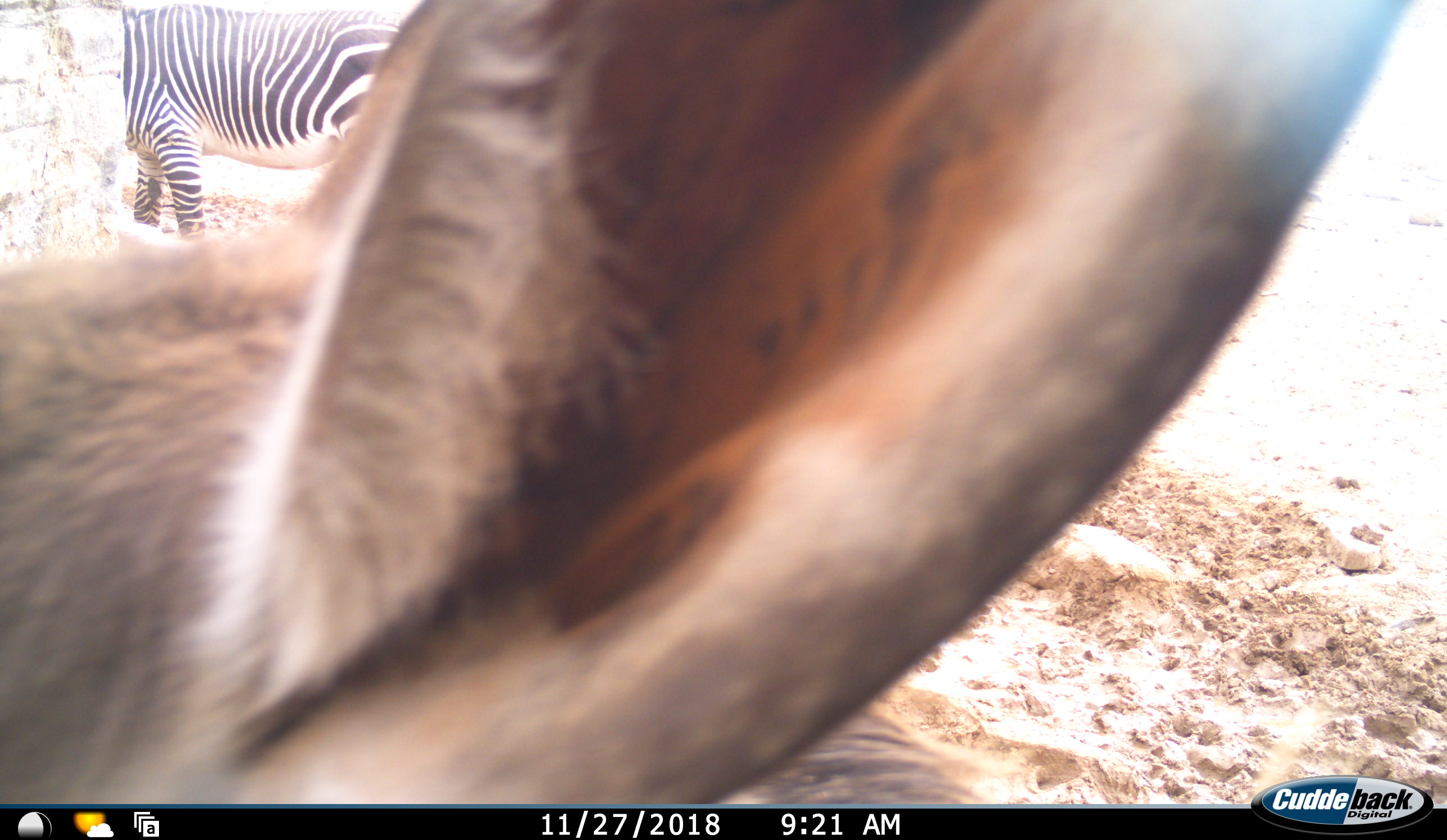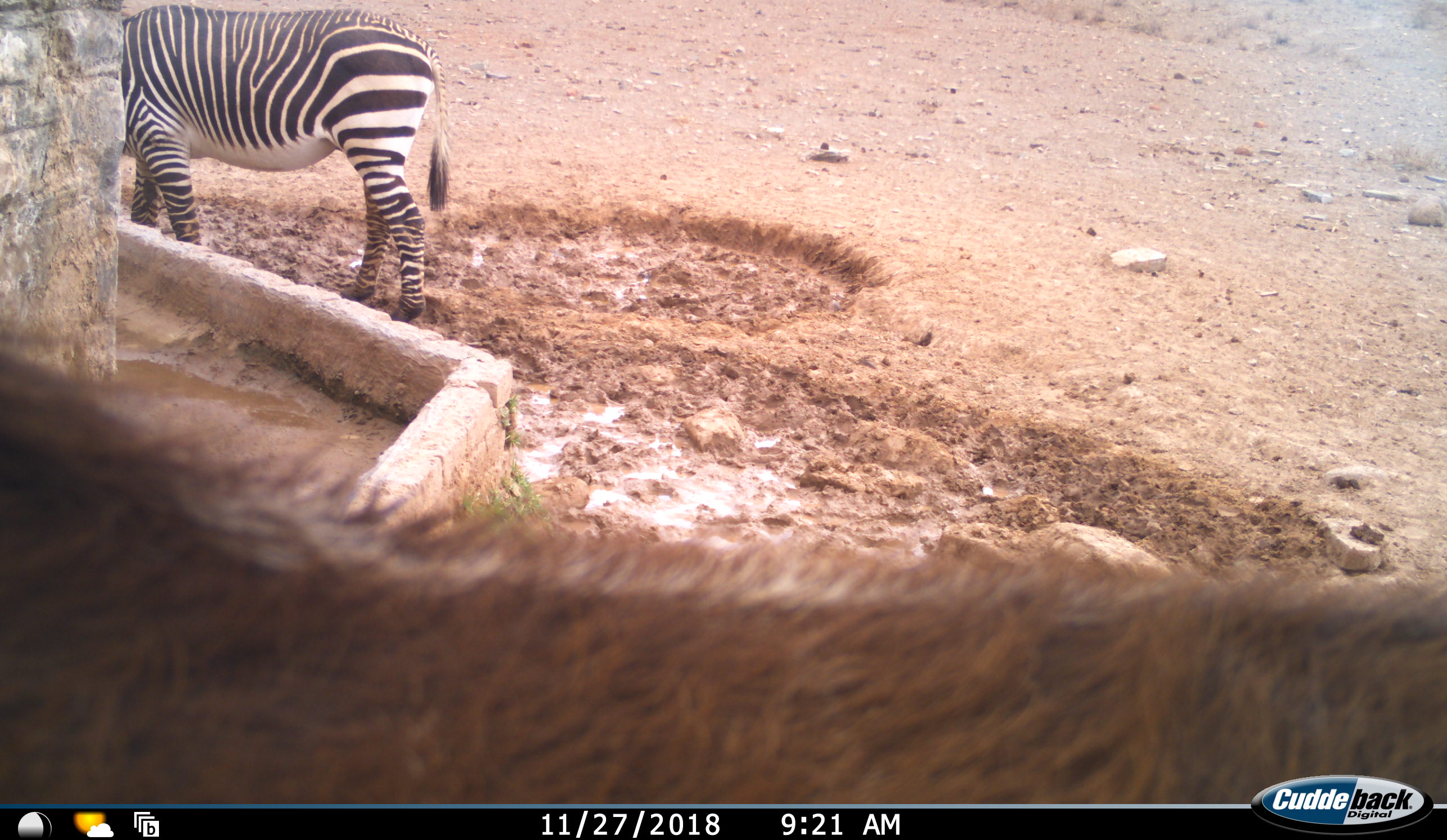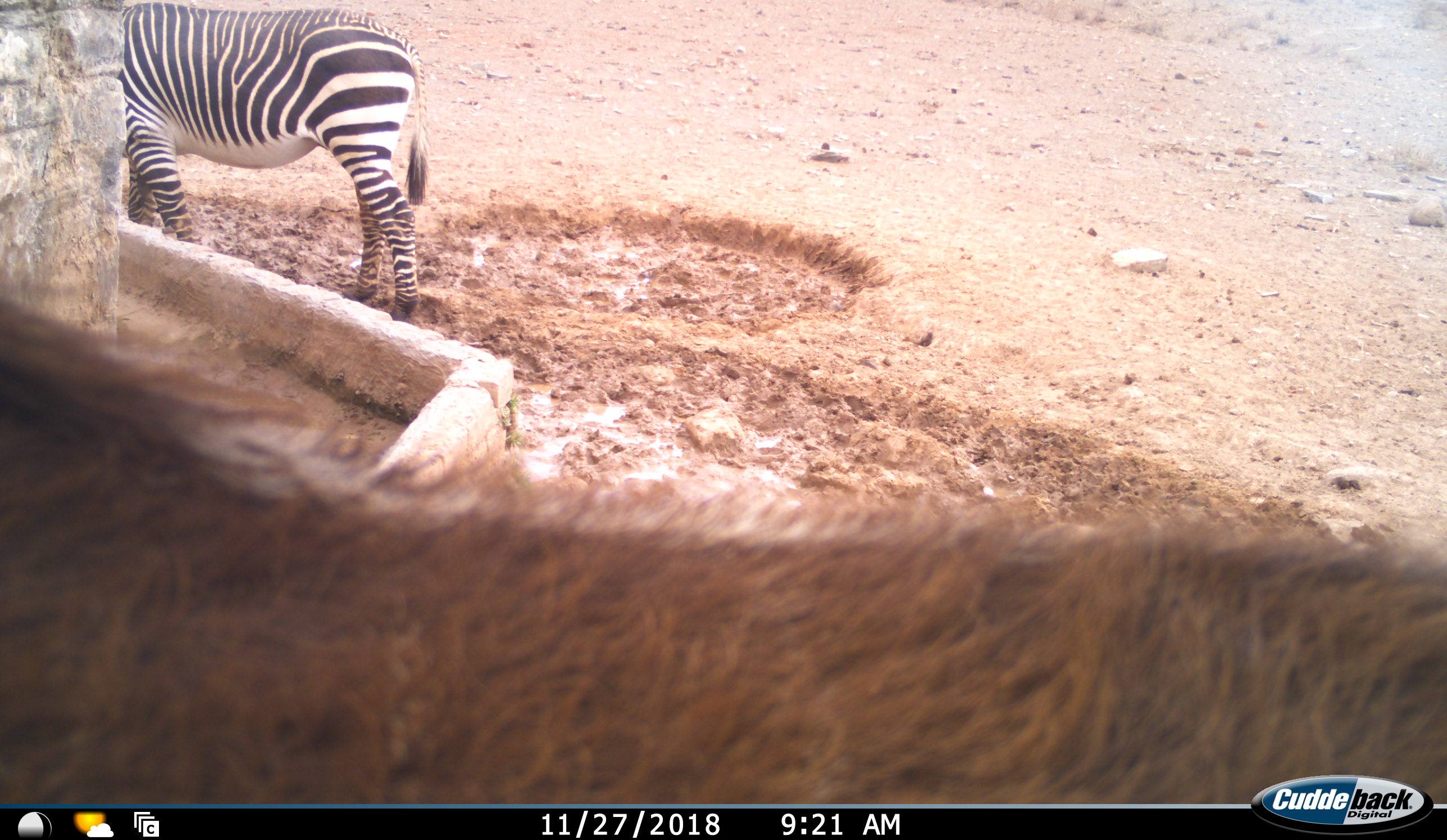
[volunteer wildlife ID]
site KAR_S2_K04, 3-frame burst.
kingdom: Animalia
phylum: Chordata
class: Mammalia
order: Artiodactyla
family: Bovidae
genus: Tragelaphus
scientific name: Tragelaphus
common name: kudu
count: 1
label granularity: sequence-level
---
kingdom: Animalia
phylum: Chordata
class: Mammalia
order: Perissodactyla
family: Equidae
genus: Equus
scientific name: Equus zebra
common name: mountain zebra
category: zebramountain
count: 1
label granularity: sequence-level